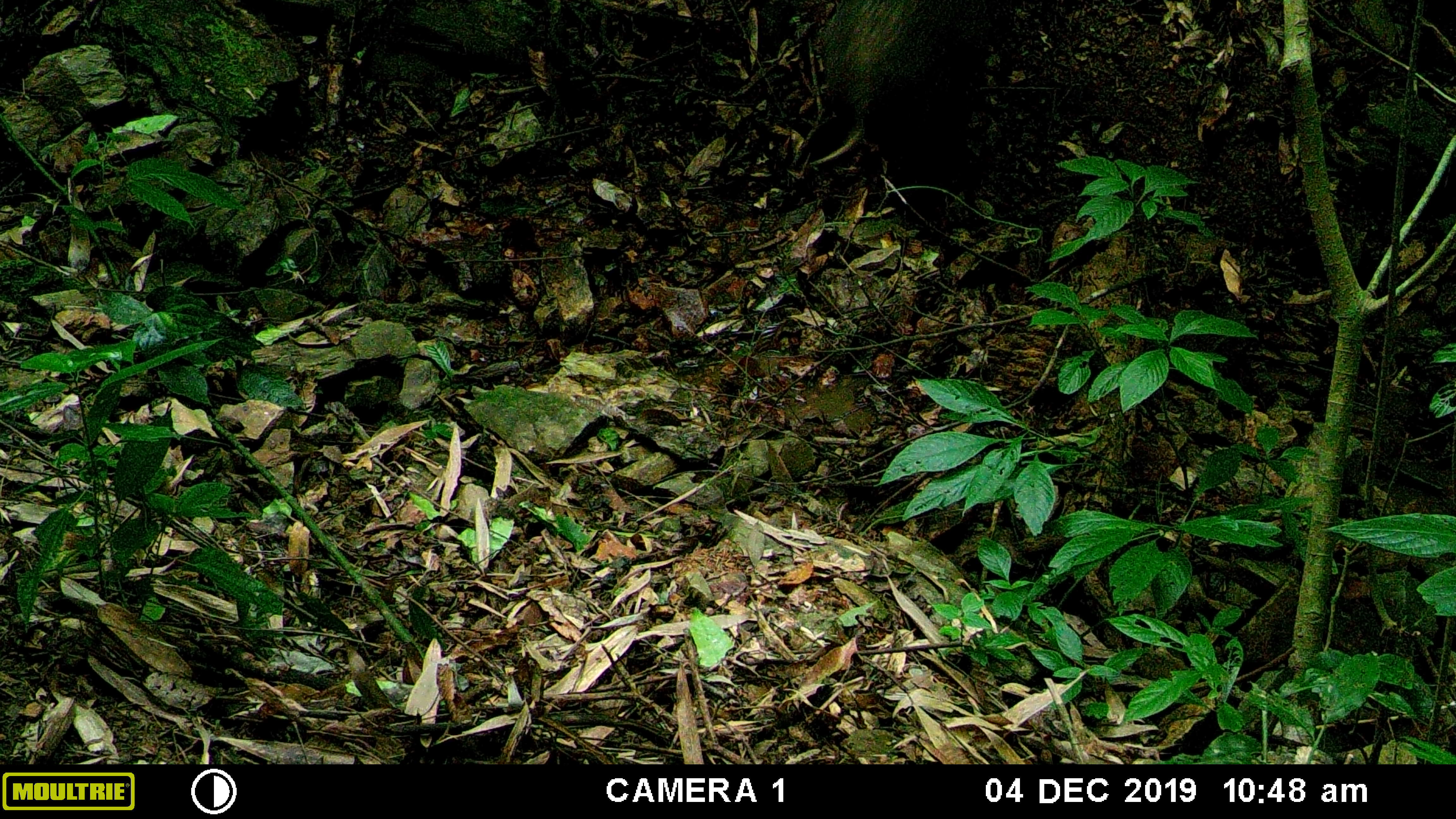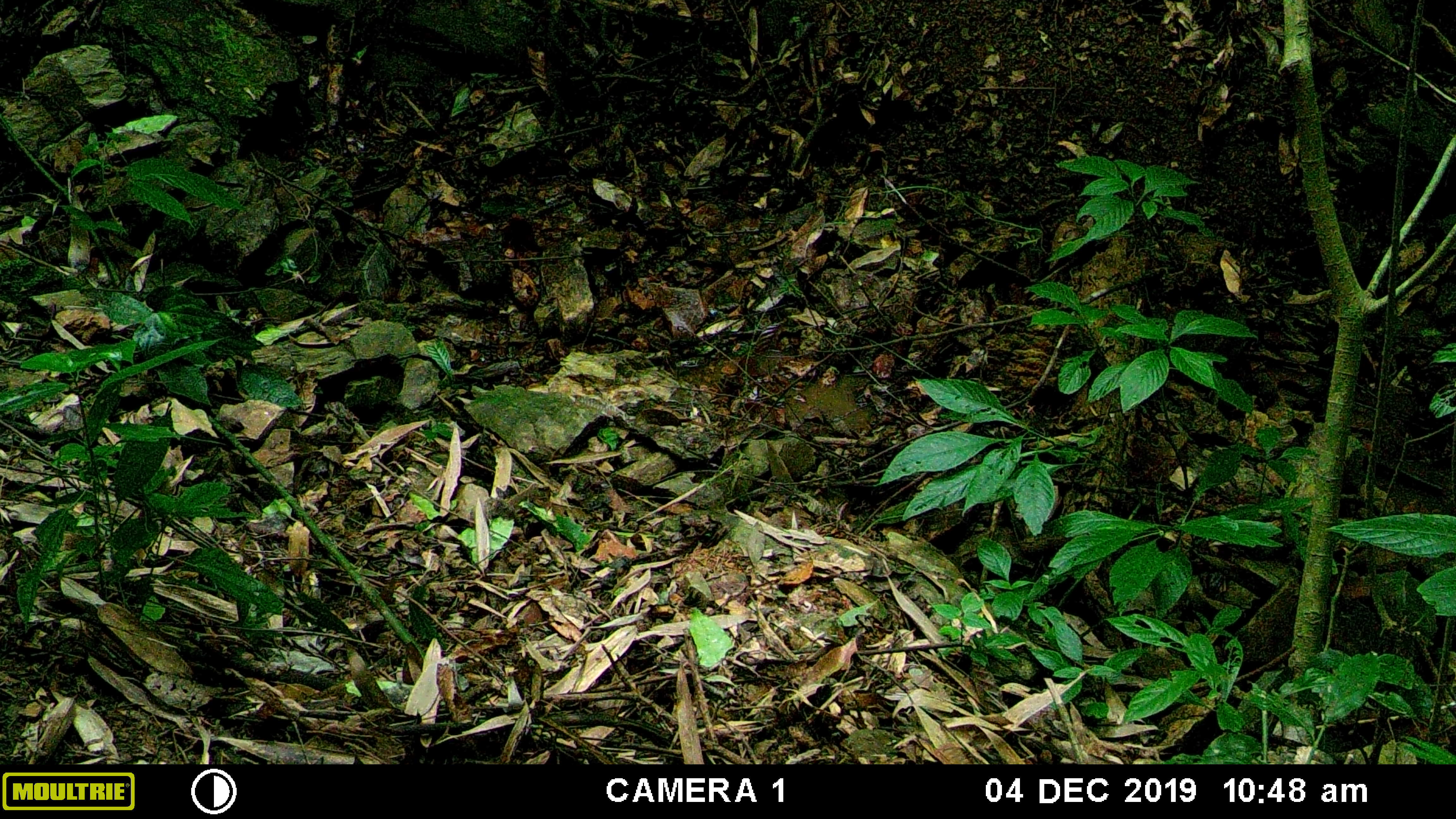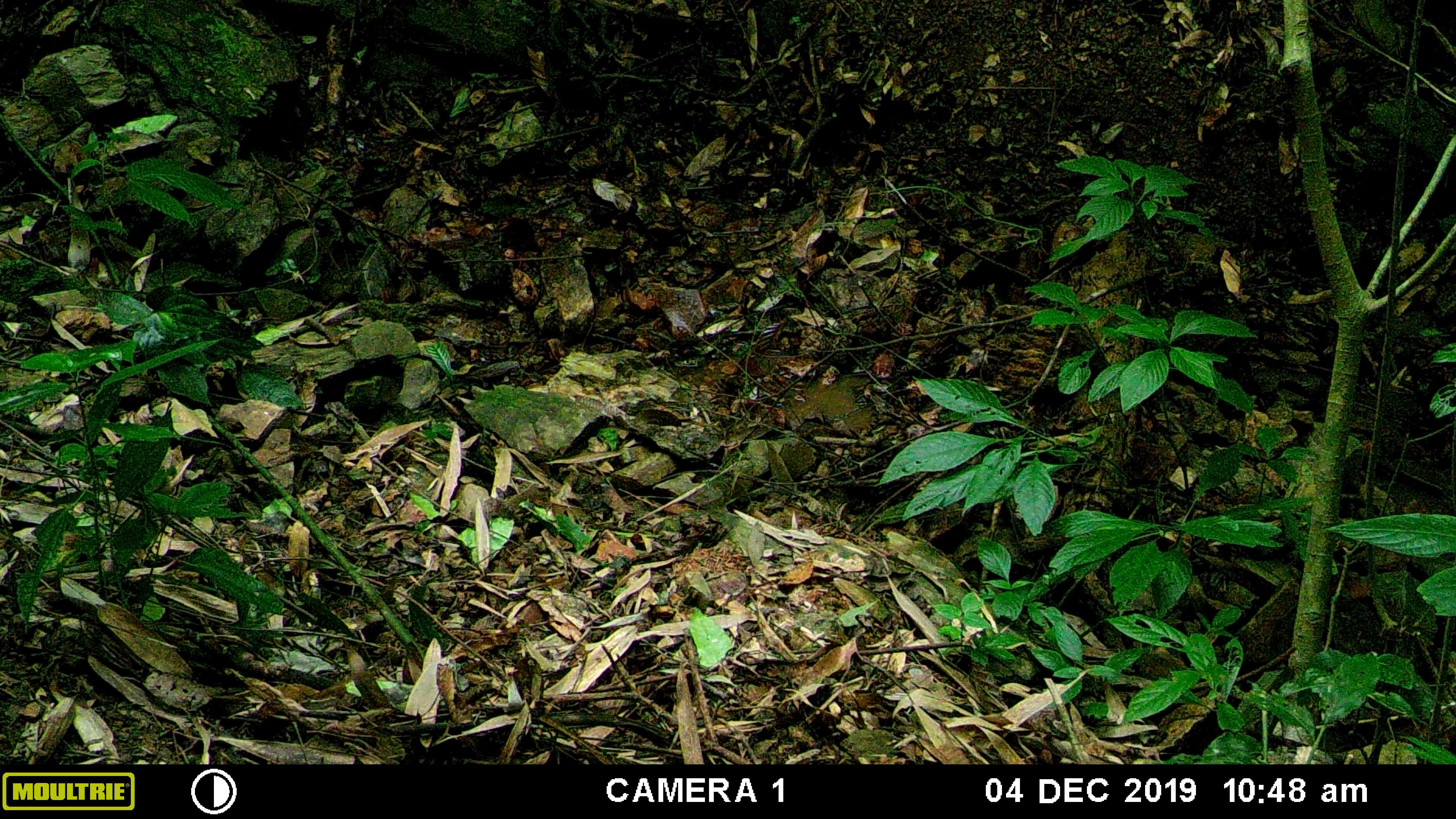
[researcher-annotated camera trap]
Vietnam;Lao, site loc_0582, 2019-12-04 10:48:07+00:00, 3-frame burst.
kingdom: Animalia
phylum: Chordata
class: Mammalia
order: Artiodactyla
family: Suidae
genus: Sus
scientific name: Sus scrofa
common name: eurasian wild pig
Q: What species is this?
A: Eurasian wild pig (Sus scrofa).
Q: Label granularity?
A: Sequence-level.